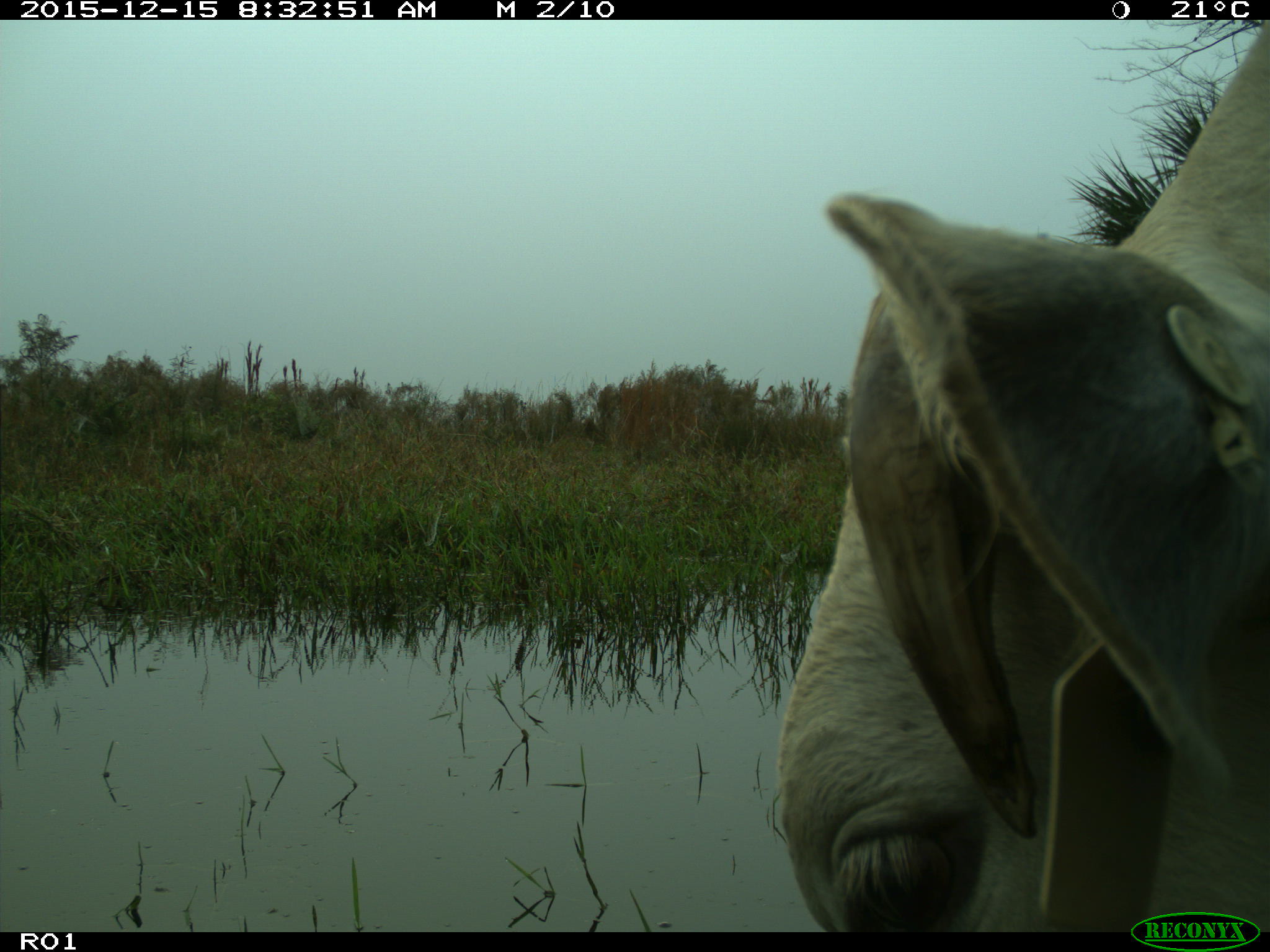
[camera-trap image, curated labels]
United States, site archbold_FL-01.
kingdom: Animalia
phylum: Chordata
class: Mammalia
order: Artiodactyla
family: Bovidae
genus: Bos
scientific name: Bos taurus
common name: domestic cow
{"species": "Bos taurus (domestic cow)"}